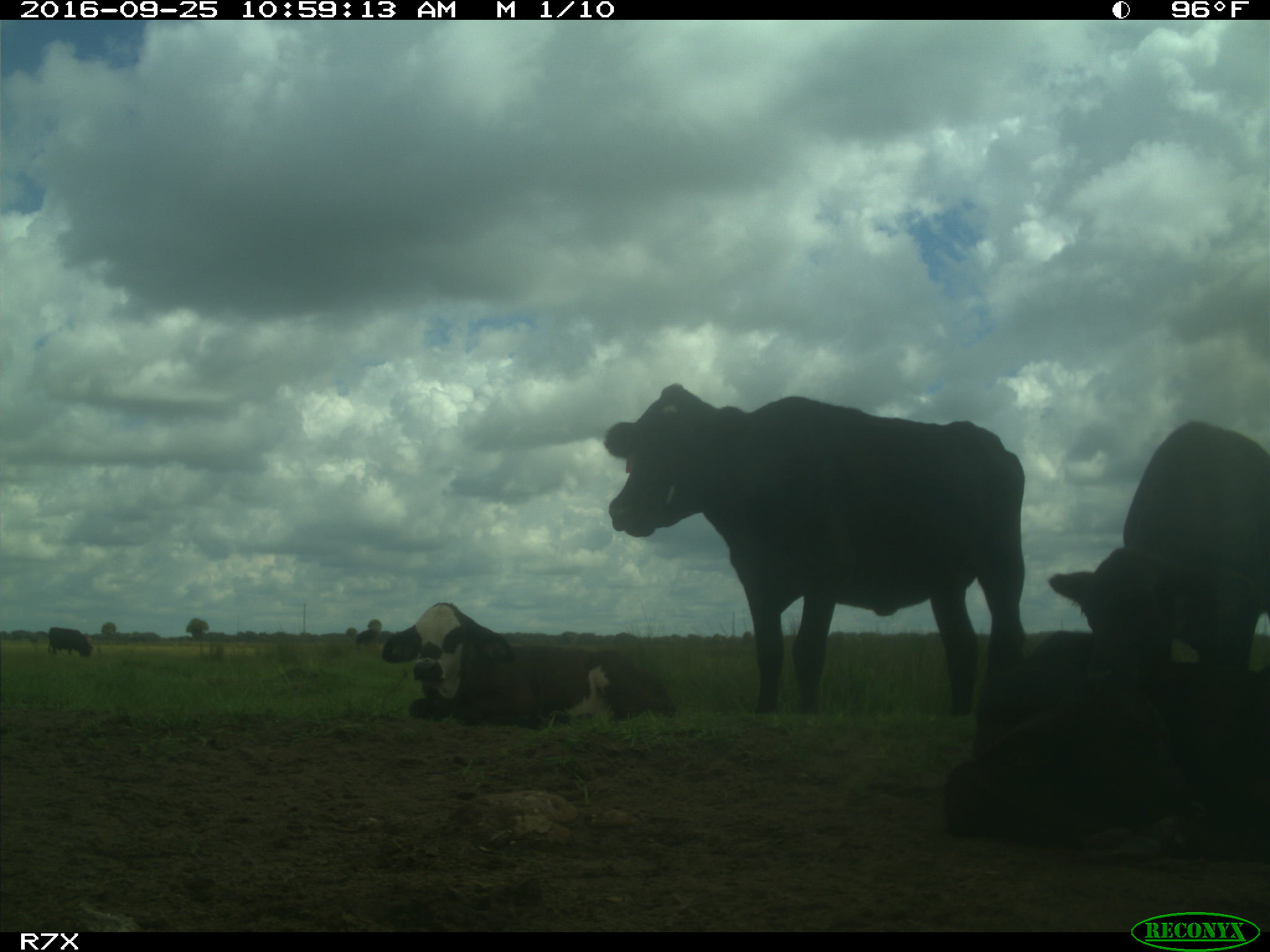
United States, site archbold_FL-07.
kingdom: Animalia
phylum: Chordata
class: Mammalia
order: Artiodactyla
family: Bovidae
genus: Bos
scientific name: Bos taurus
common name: domestic cow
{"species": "Bos taurus (domestic cow)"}